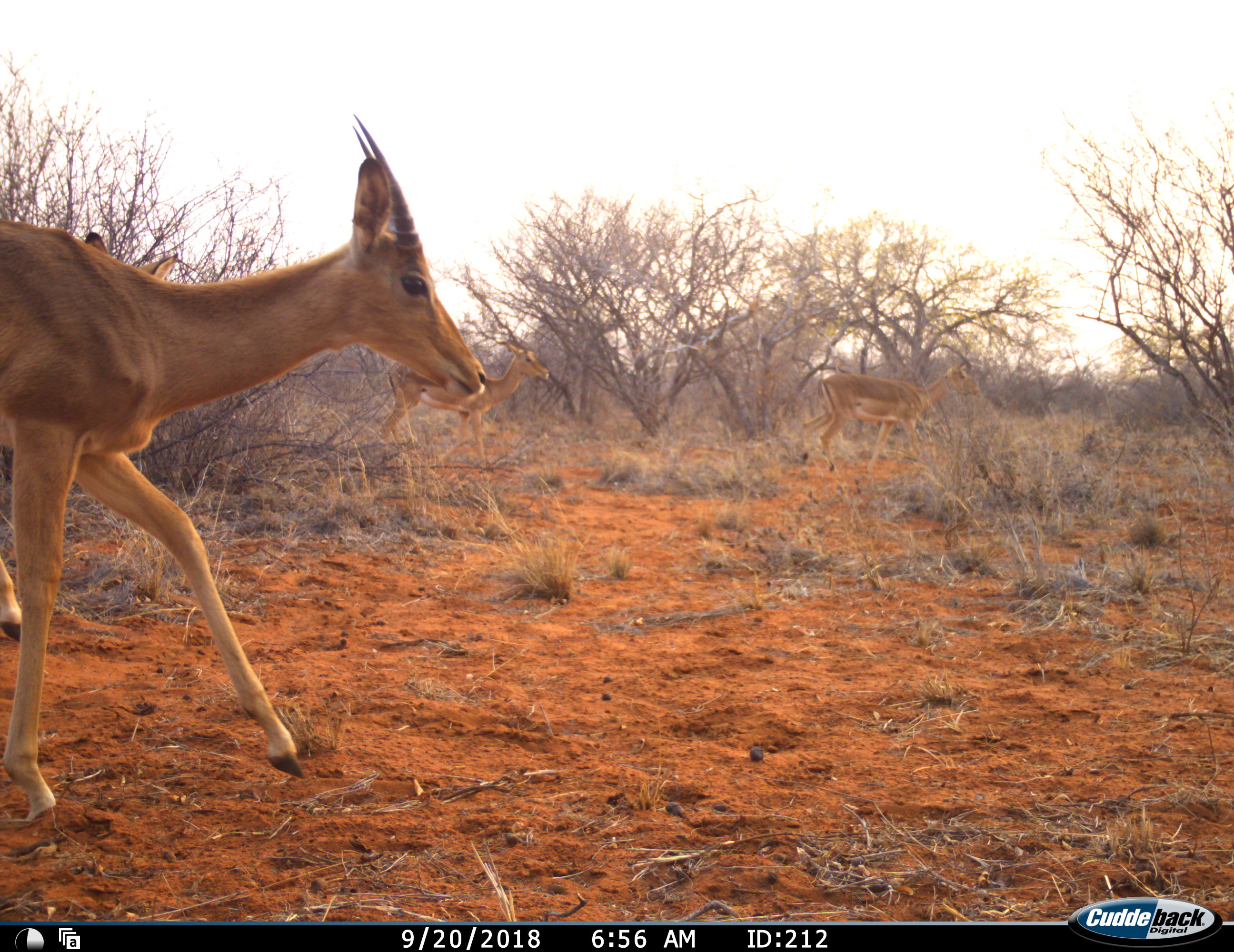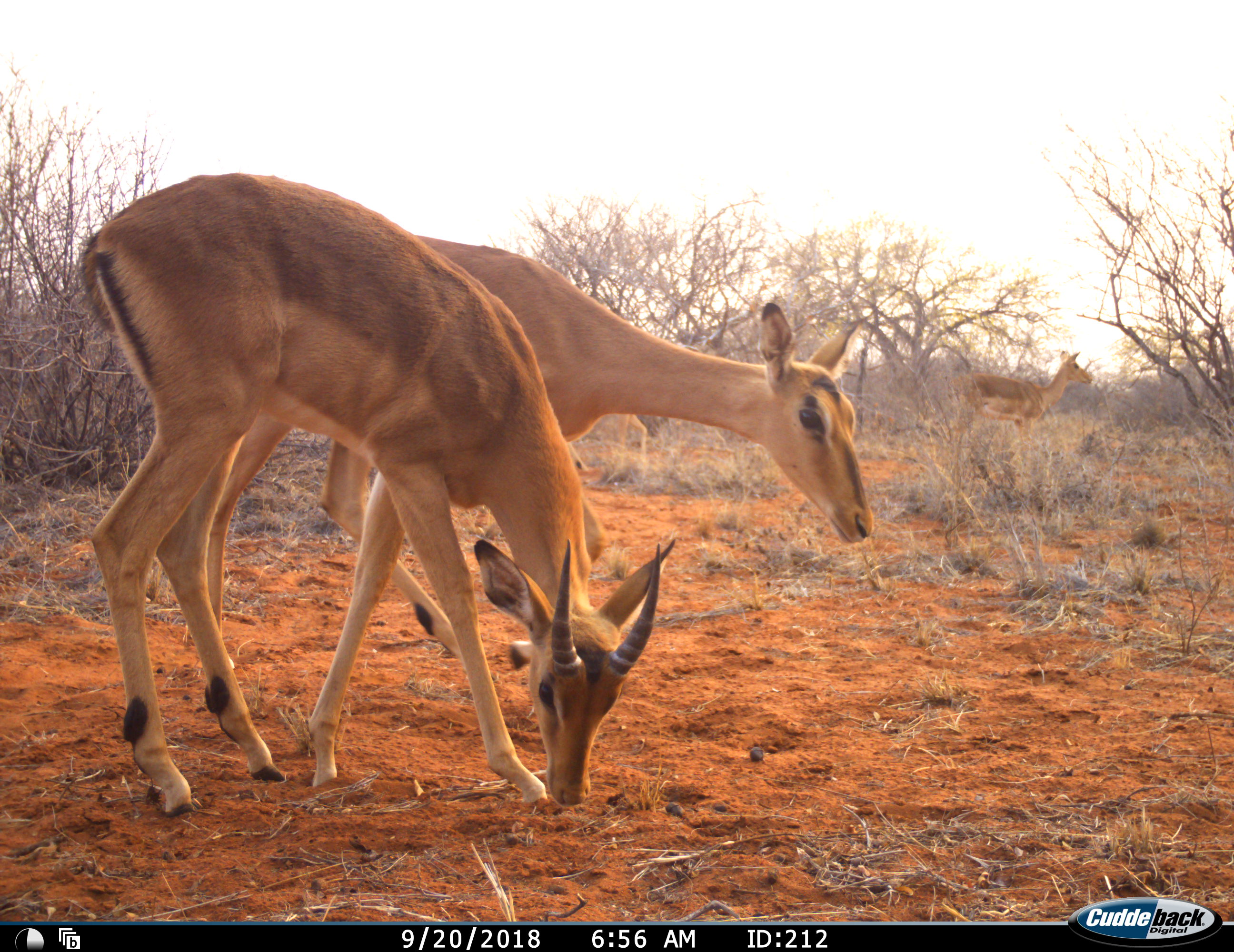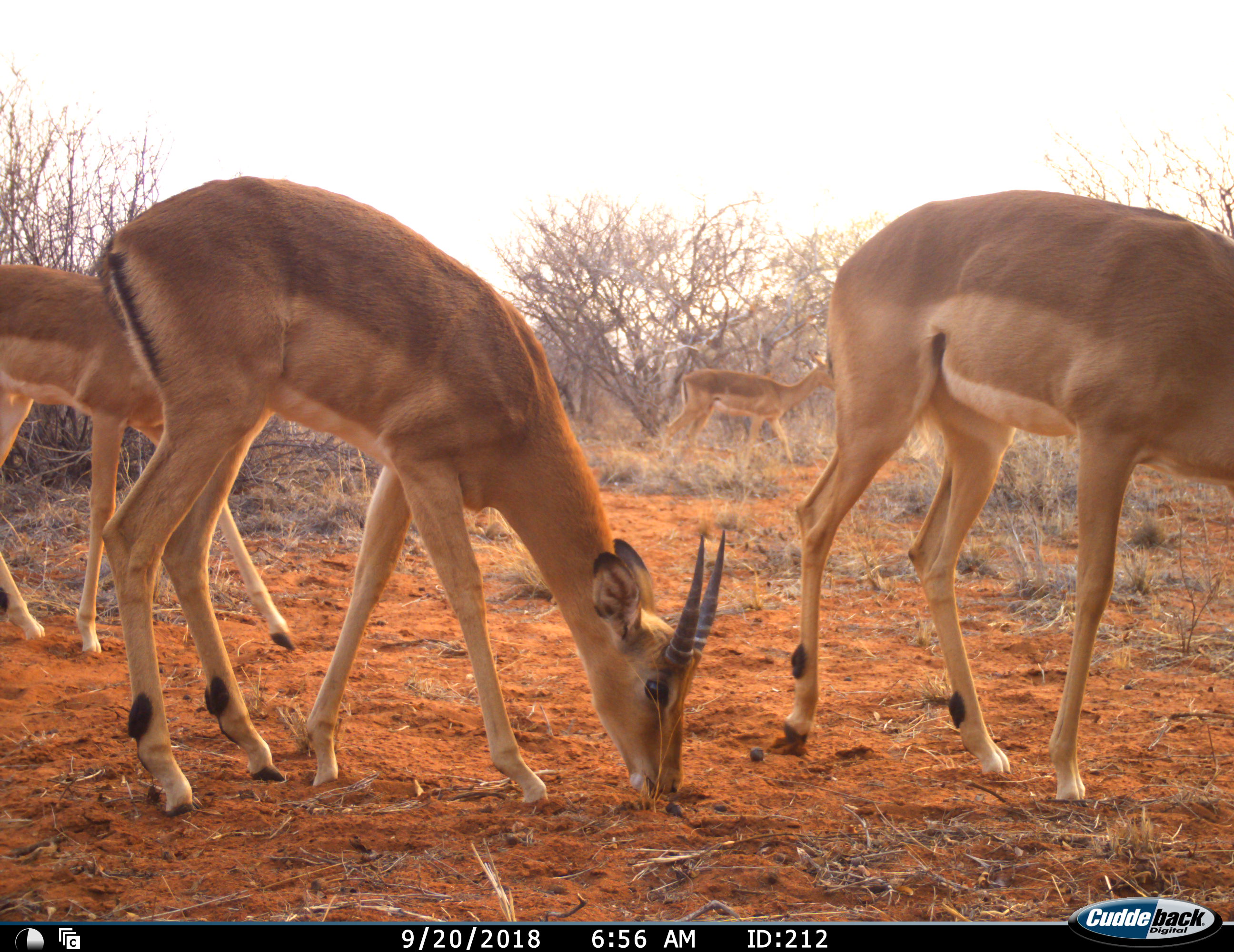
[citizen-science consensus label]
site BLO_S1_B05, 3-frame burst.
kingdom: Animalia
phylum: Chordata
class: Mammalia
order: Artiodactyla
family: Bovidae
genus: Aepyceros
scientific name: Aepyceros melampus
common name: impala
Impala (Aepyceros melampus), count 5. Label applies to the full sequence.